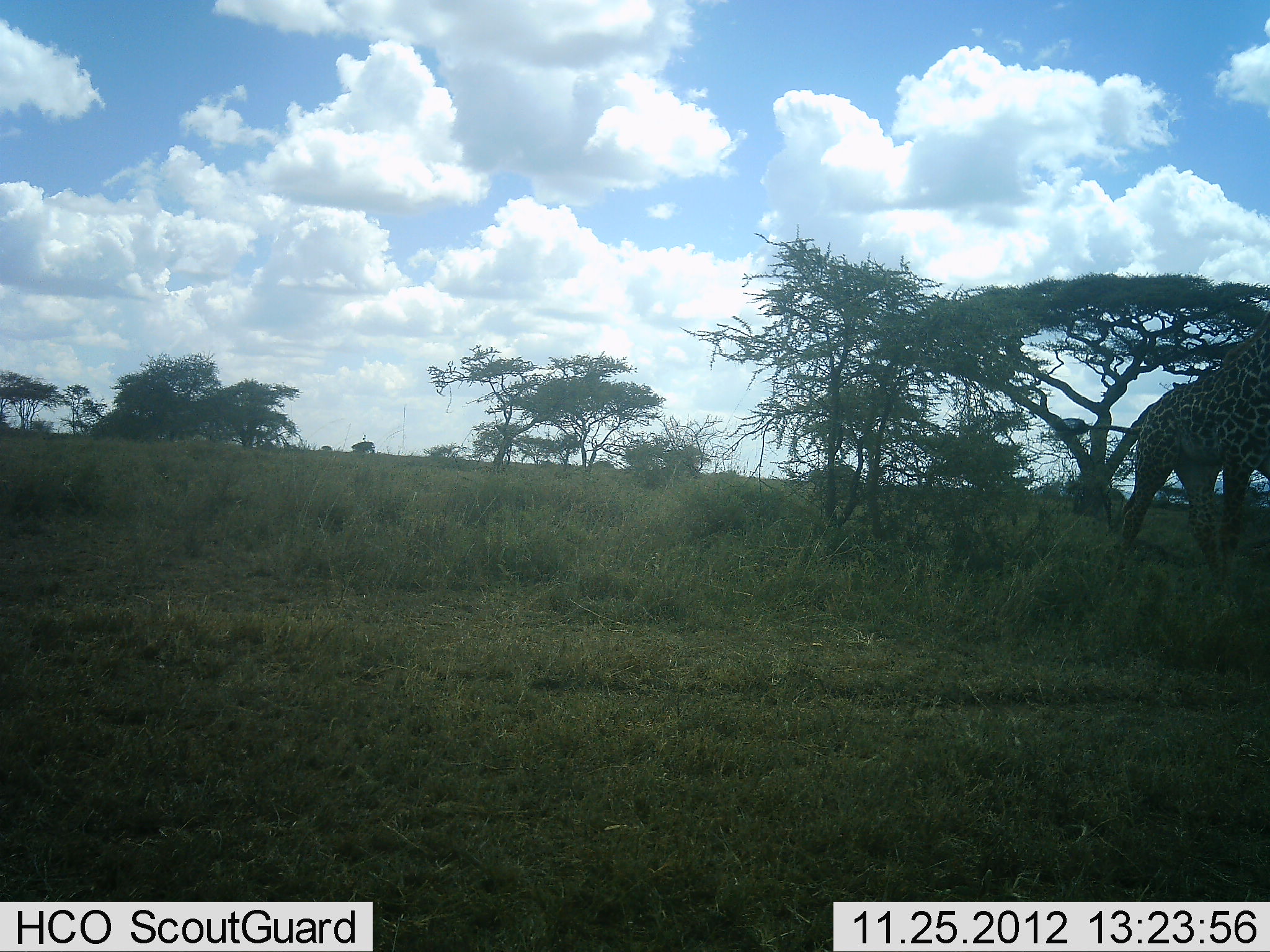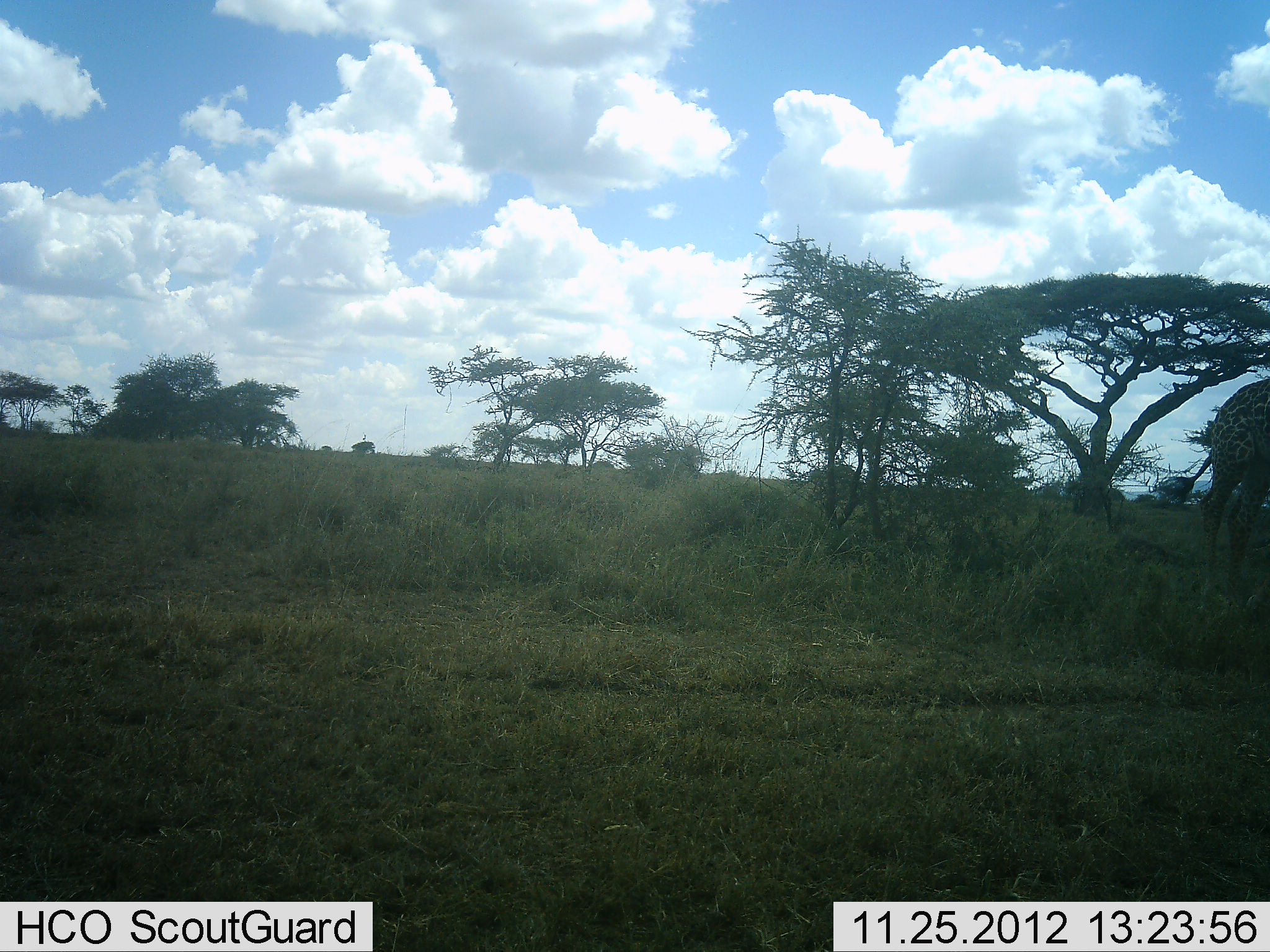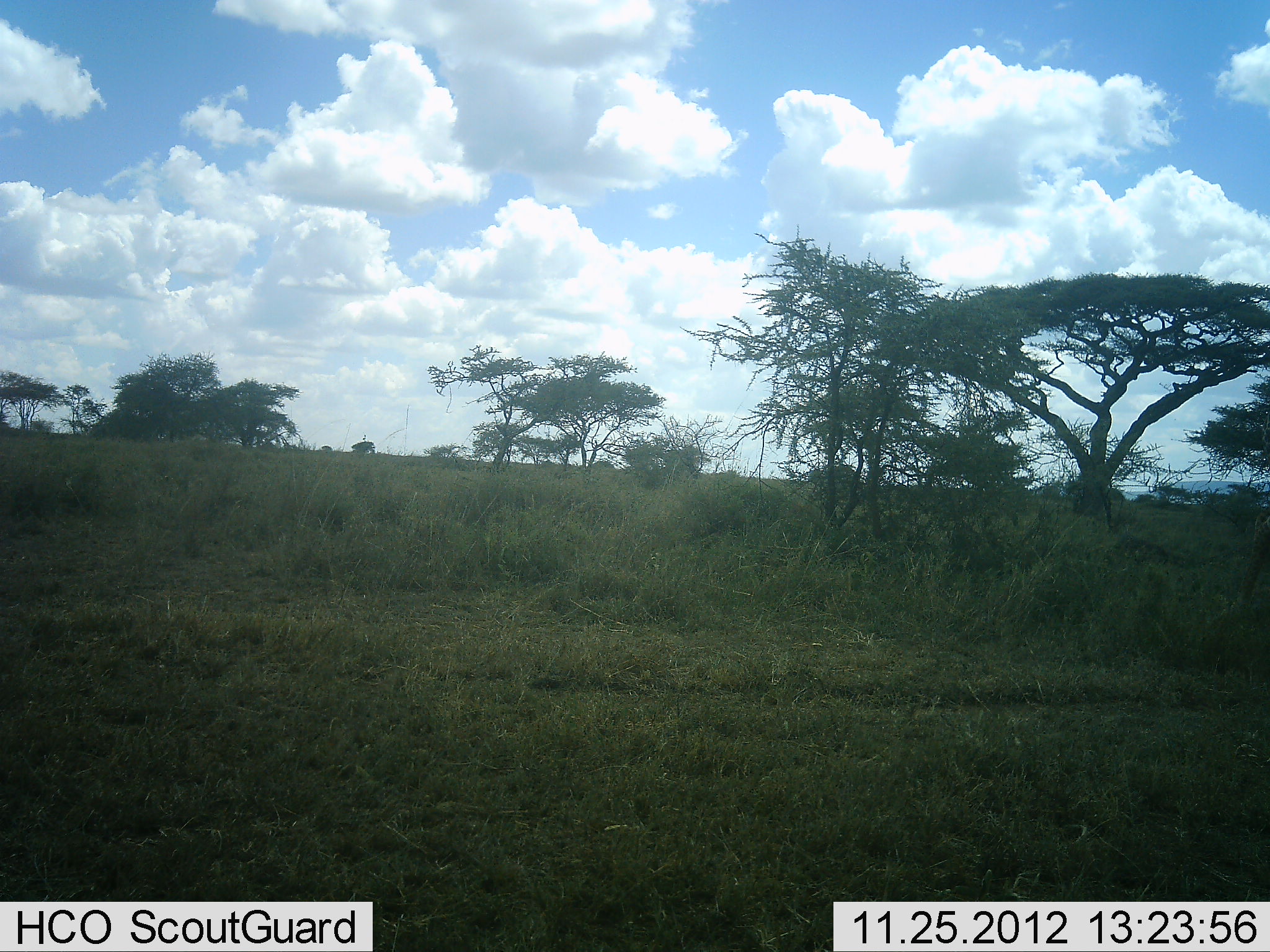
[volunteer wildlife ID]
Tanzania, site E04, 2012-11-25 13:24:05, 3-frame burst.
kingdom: Animalia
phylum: Chordata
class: Mammalia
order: Artiodactyla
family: Giraffidae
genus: Giraffa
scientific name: Giraffa camelopardalis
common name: giraffe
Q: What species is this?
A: Giraffe (Giraffa camelopardalis).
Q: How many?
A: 1.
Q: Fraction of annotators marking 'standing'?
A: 11%.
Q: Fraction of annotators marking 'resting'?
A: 0%.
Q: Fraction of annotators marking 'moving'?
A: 91%.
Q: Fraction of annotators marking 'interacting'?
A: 0%.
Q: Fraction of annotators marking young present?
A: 0%.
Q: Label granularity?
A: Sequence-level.